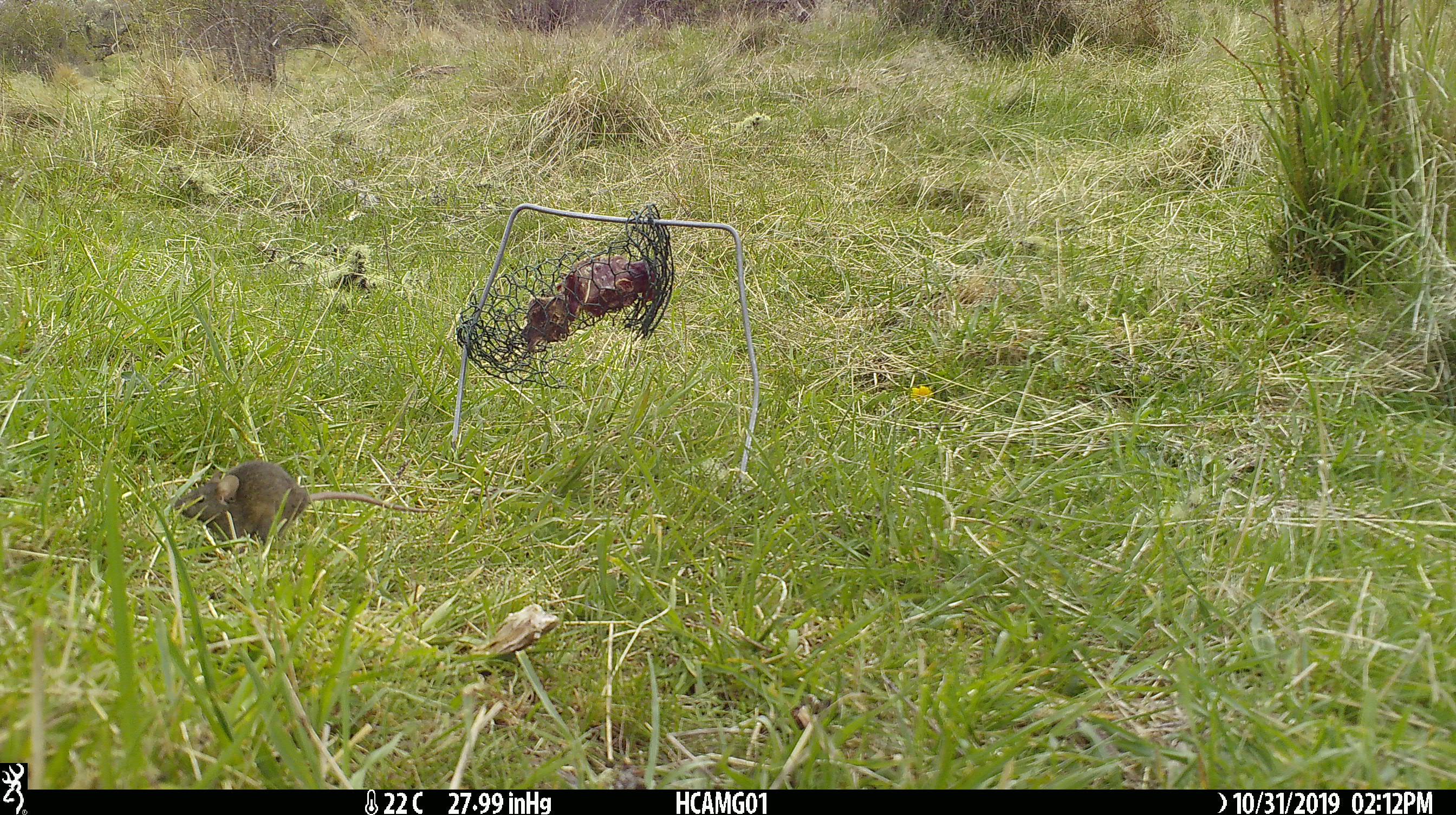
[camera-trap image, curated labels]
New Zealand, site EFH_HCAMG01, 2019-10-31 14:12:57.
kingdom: Animalia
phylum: Chordata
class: Mammalia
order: Rodentia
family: Muridae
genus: Mus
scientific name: Mus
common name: mouse